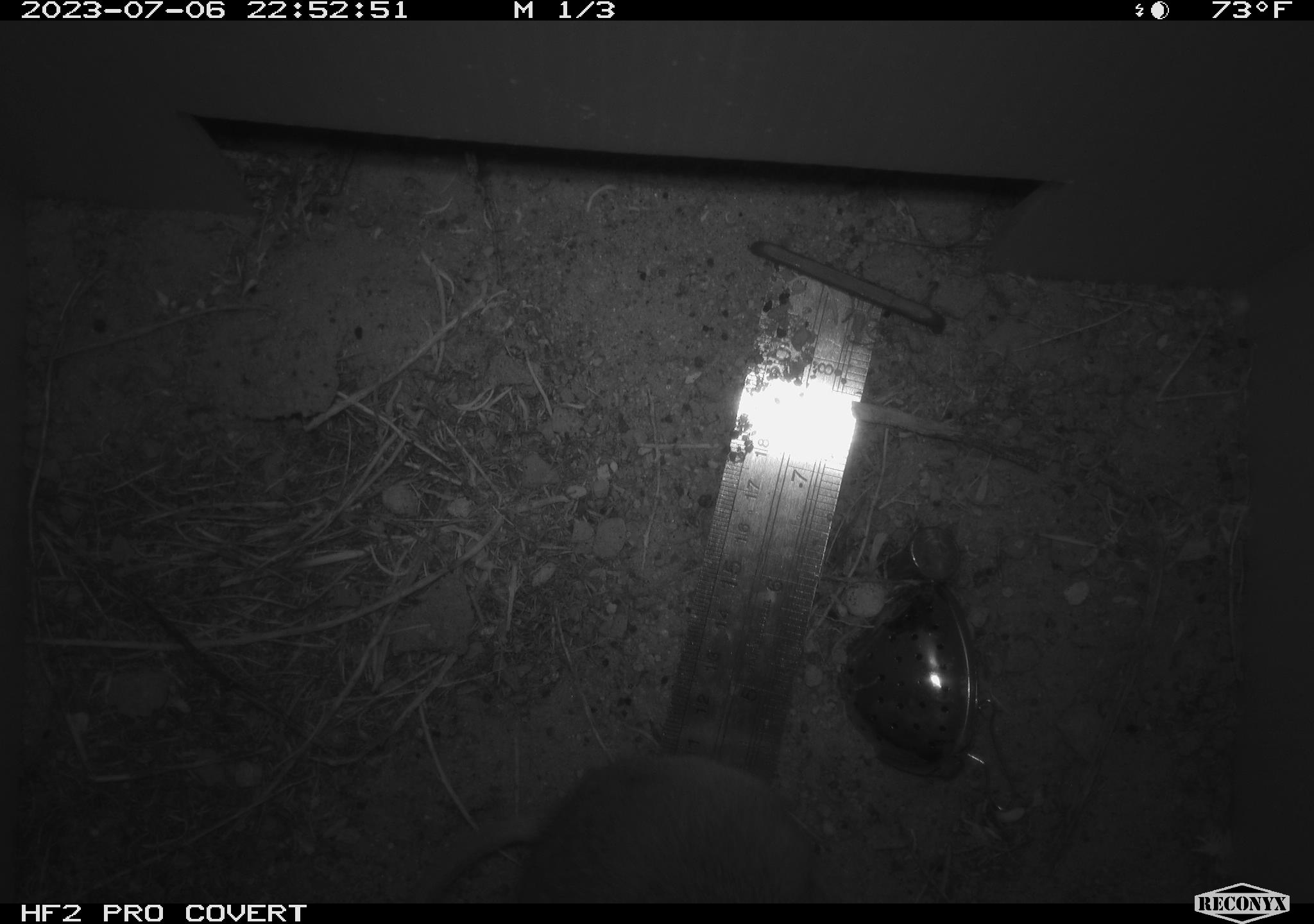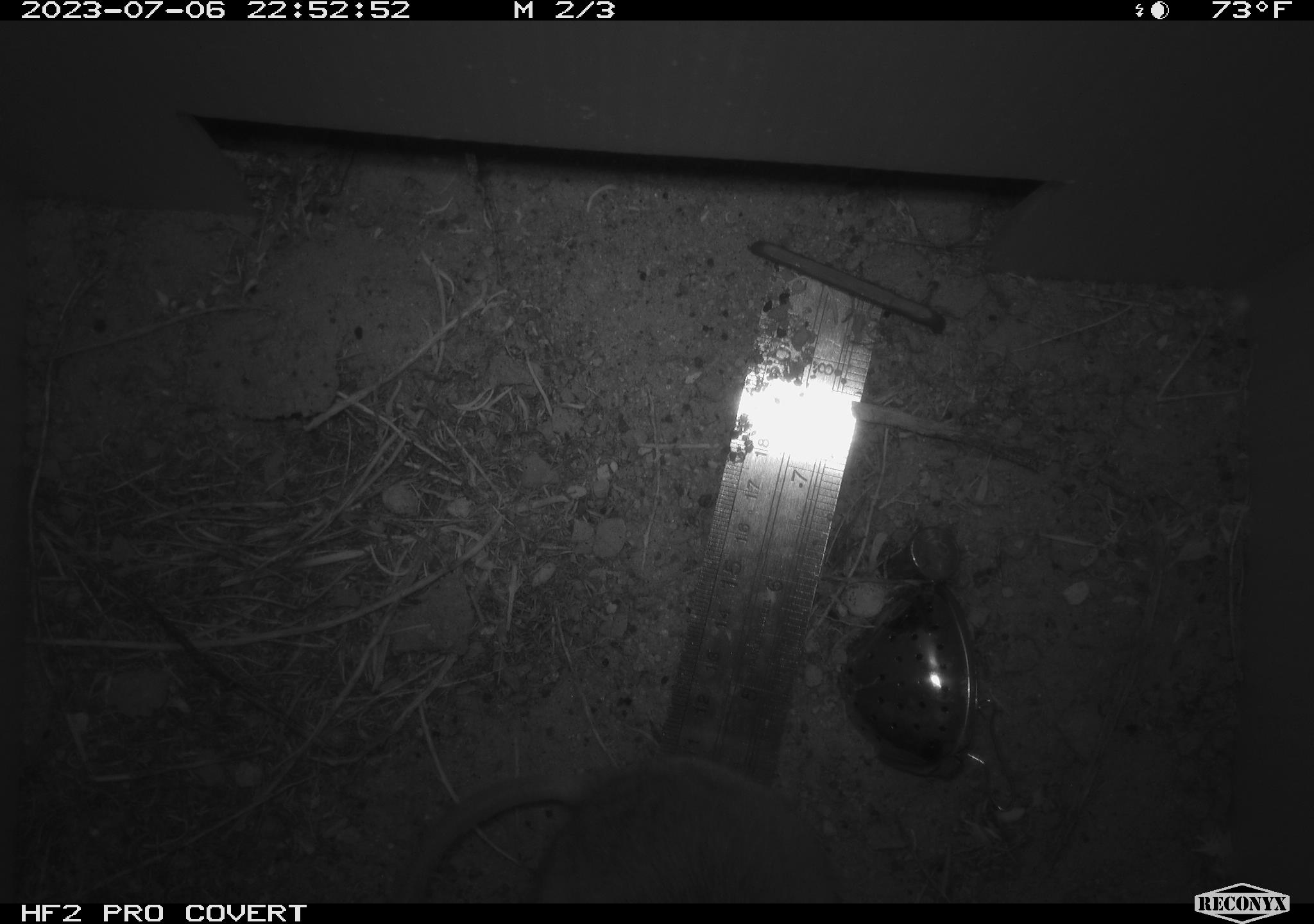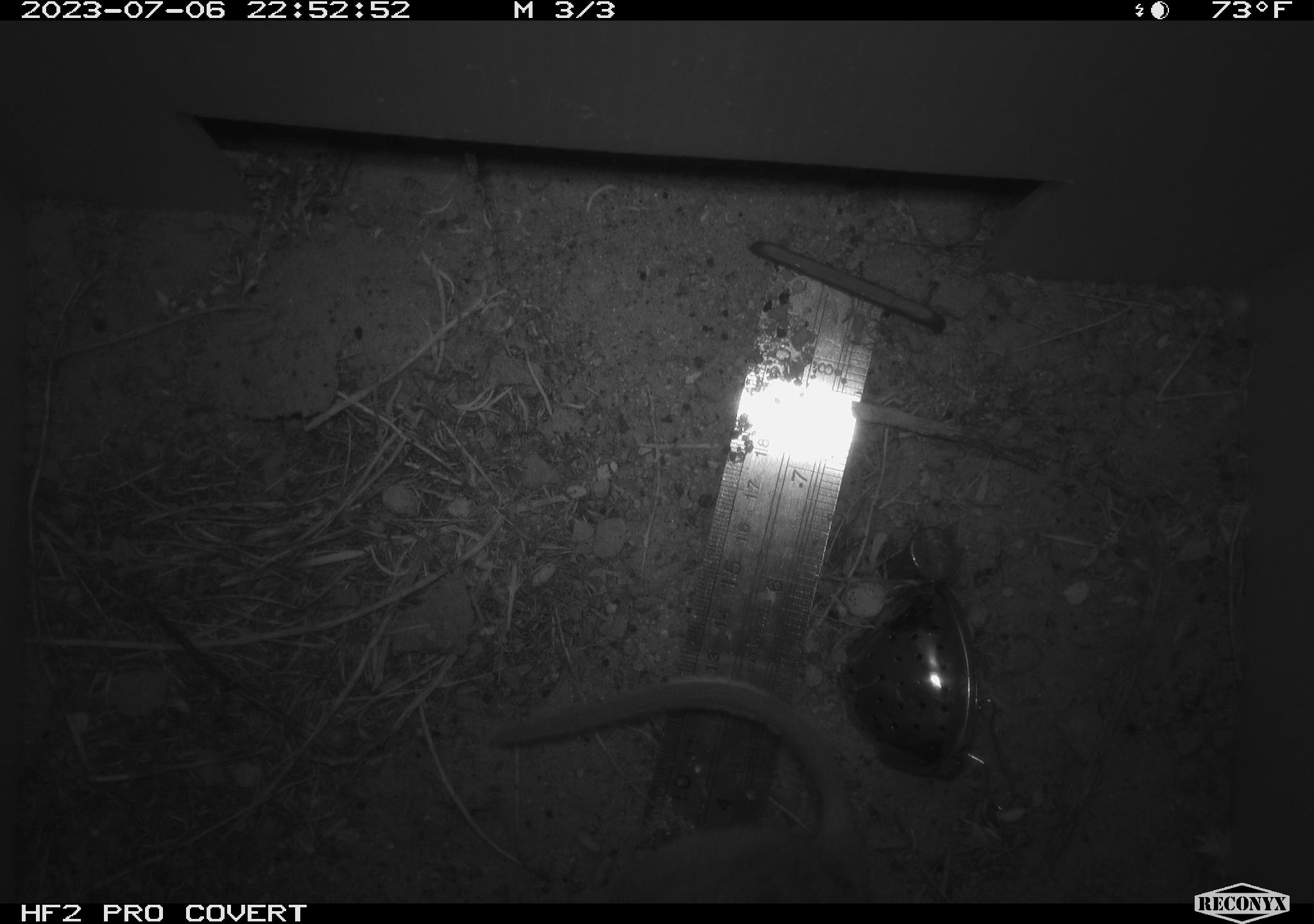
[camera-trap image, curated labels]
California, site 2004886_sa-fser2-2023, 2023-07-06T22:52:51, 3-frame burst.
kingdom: Animalia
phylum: Chordata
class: Mammalia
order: Rodentia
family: Cricetidae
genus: Neotoma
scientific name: Neotoma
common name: pack rat or woodrat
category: neotoma species